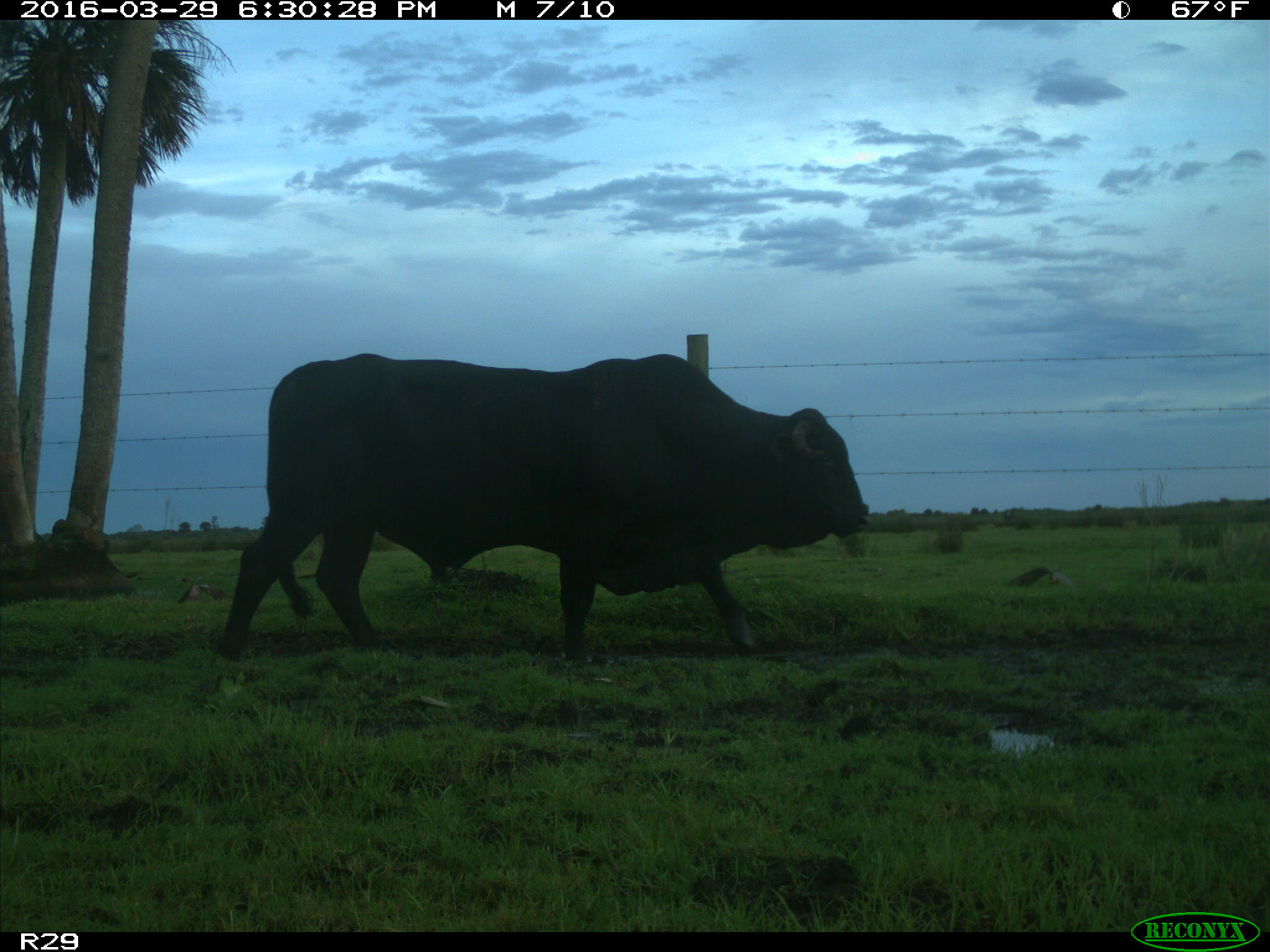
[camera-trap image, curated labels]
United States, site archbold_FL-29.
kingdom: Animalia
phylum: Chordata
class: Mammalia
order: Artiodactyla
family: Bovidae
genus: Bos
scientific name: Bos taurus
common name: domestic cow